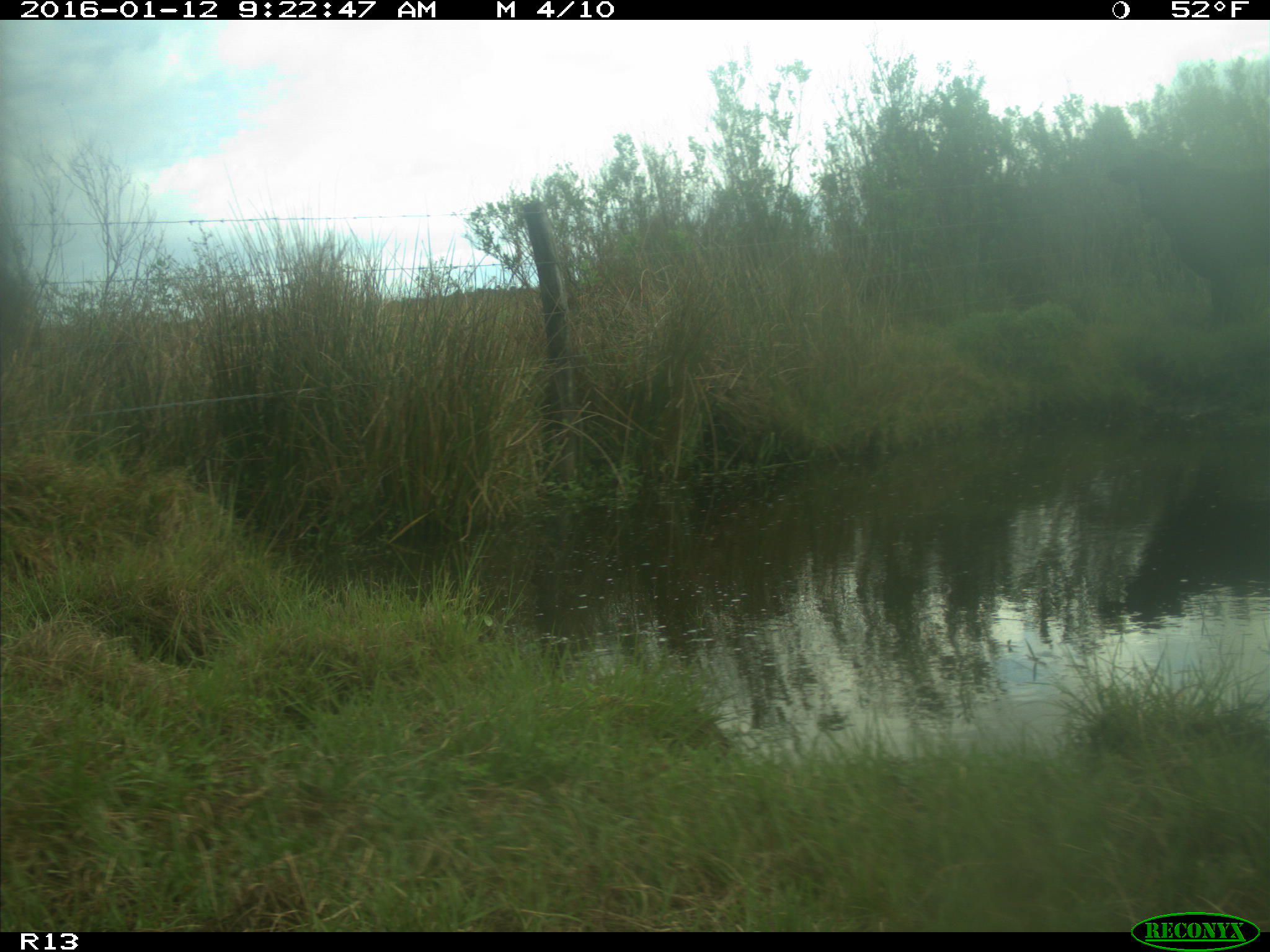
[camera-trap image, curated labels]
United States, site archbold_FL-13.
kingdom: Animalia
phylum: Chordata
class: Mammalia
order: Artiodactyla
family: Bovidae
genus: Bos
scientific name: Bos taurus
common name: domestic cow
Bos taurus (domestic cow).